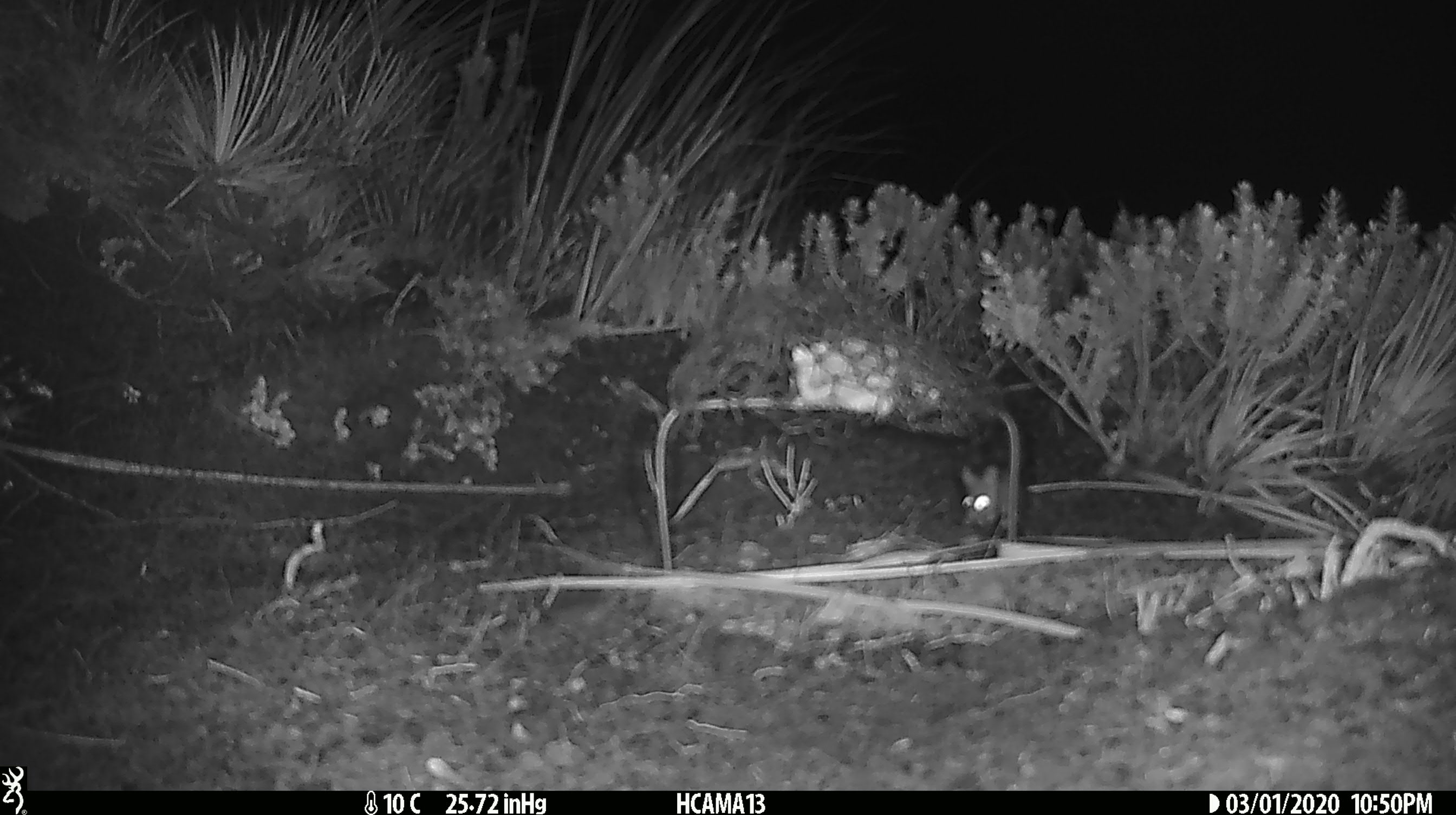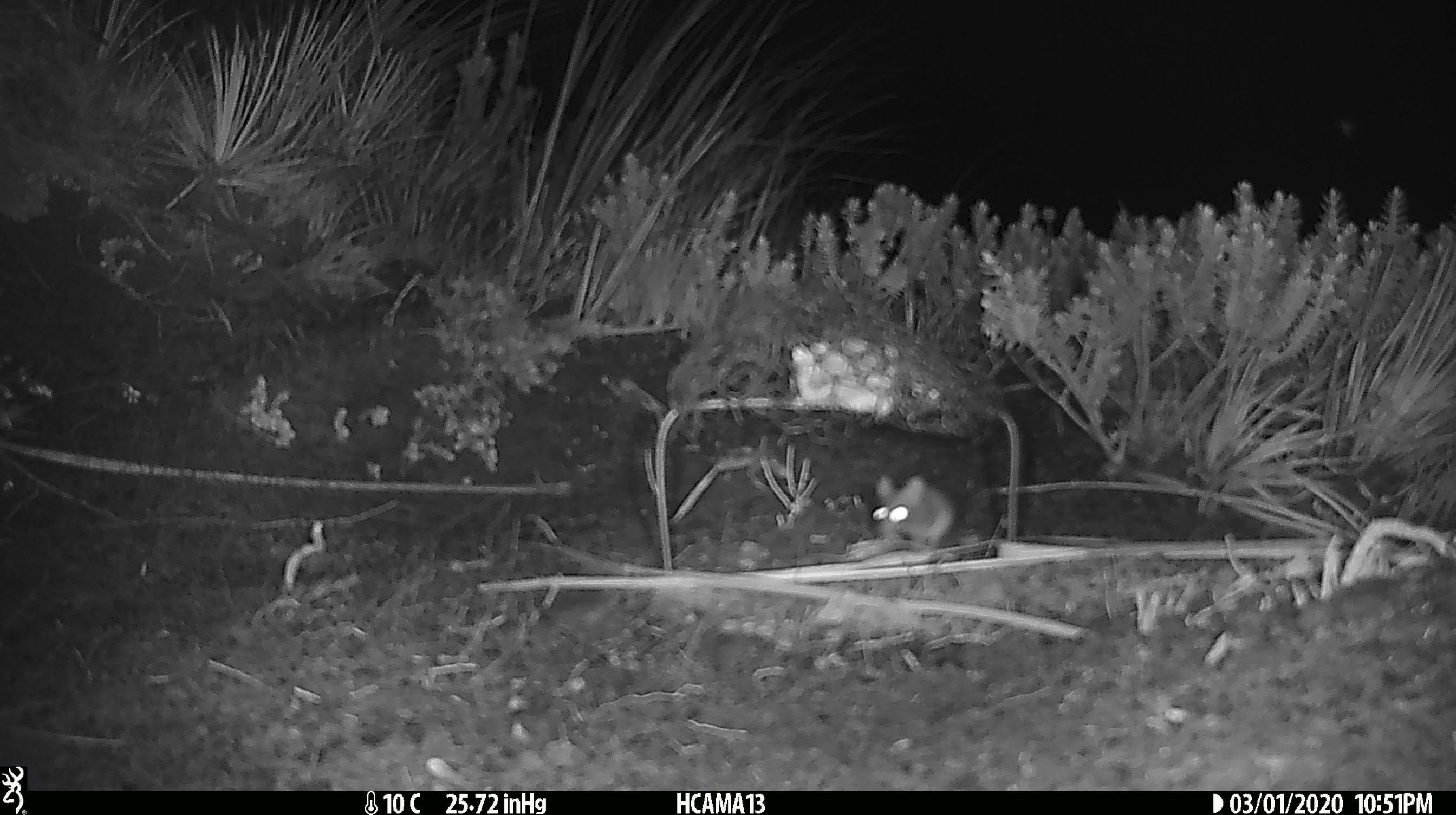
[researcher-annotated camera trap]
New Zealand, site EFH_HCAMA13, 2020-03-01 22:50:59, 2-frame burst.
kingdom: Animalia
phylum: Chordata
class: Mammalia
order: Rodentia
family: Muridae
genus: Mus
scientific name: Mus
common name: mouse